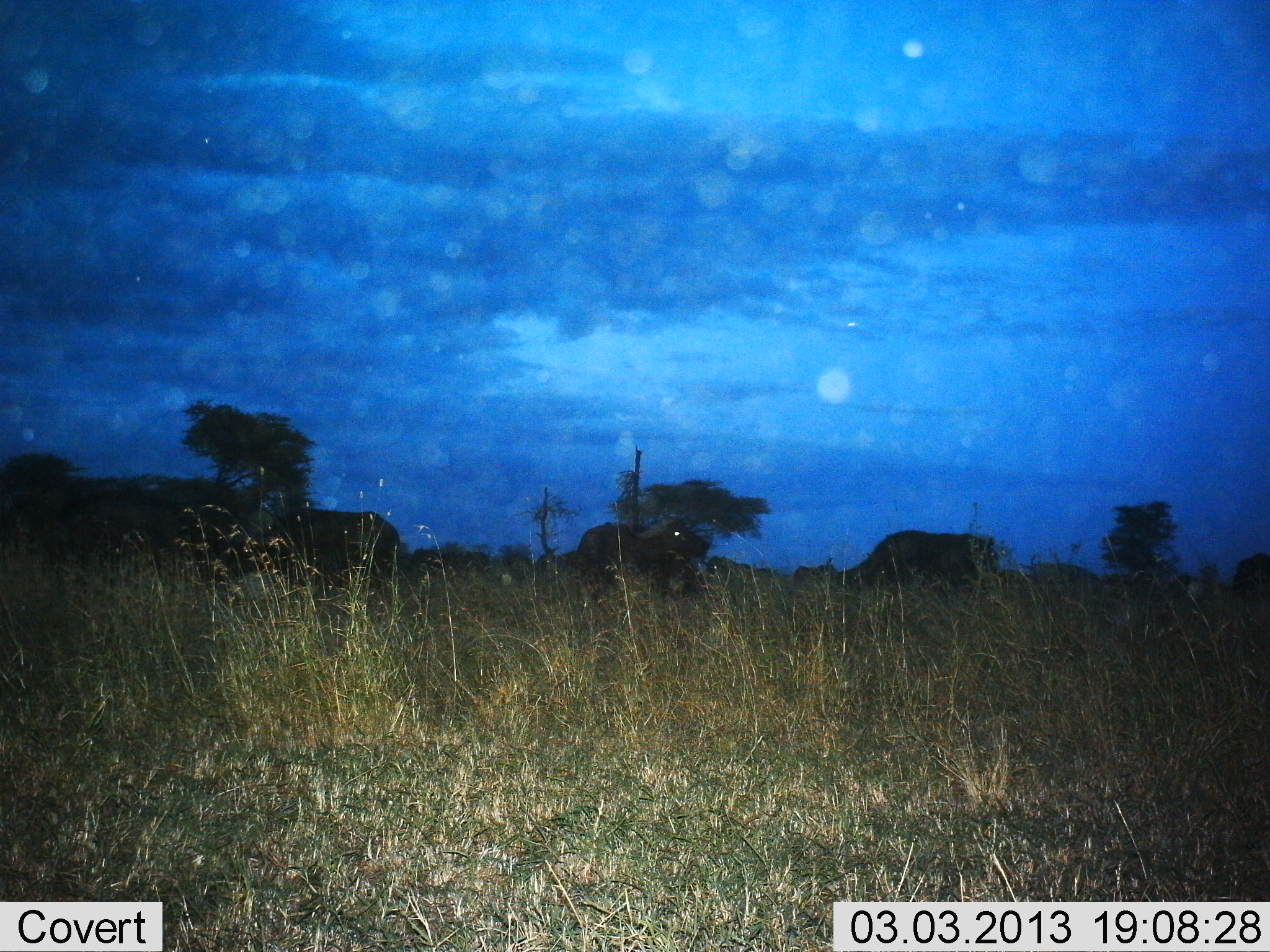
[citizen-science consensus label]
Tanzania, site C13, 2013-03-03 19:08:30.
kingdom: Animalia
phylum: Chordata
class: Mammalia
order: Artiodactyla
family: Bovidae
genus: Syncerus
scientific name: Syncerus caffer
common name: cape buffalo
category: buffalo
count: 4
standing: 62%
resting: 12%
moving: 25%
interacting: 0%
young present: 0%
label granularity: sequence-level